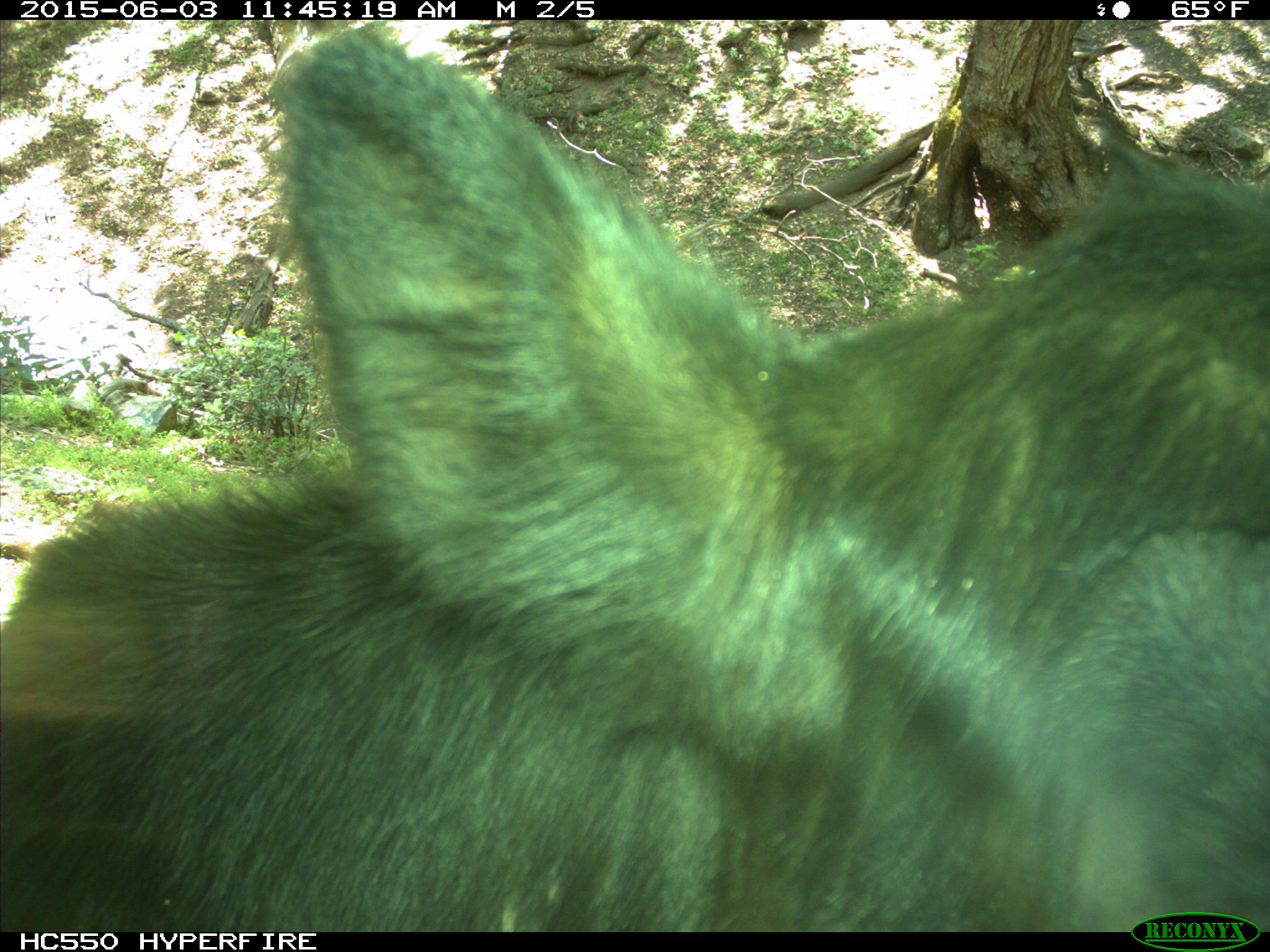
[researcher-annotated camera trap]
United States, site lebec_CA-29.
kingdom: Animalia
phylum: Chordata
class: Mammalia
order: Artiodactyla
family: Bovidae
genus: Bos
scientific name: Bos taurus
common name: domestic cow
Bos taurus (domestic cow).